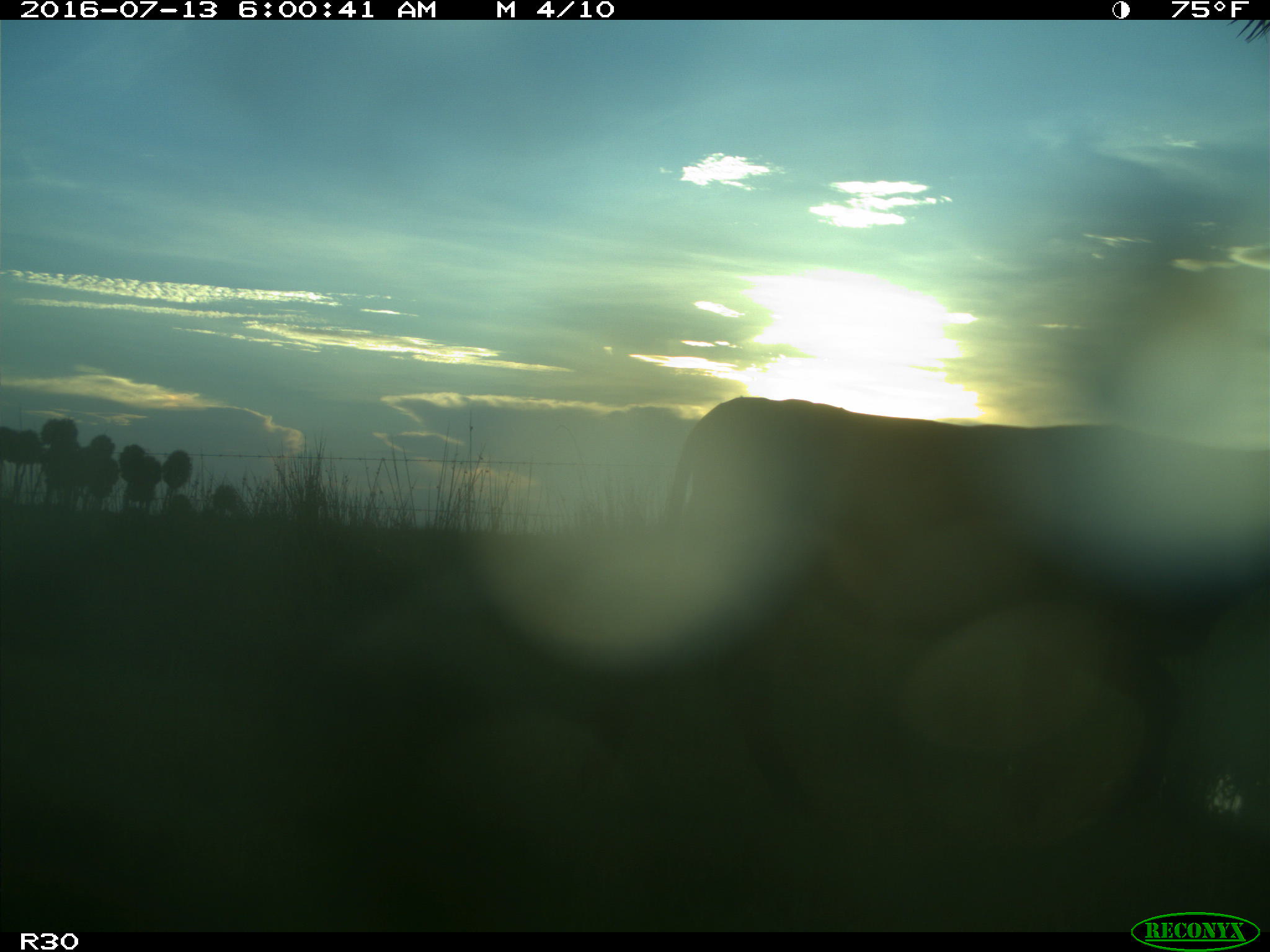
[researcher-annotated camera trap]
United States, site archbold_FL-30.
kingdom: Animalia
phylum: Chordata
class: Mammalia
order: Artiodactyla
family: Bovidae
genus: Bos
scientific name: Bos taurus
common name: domestic cow